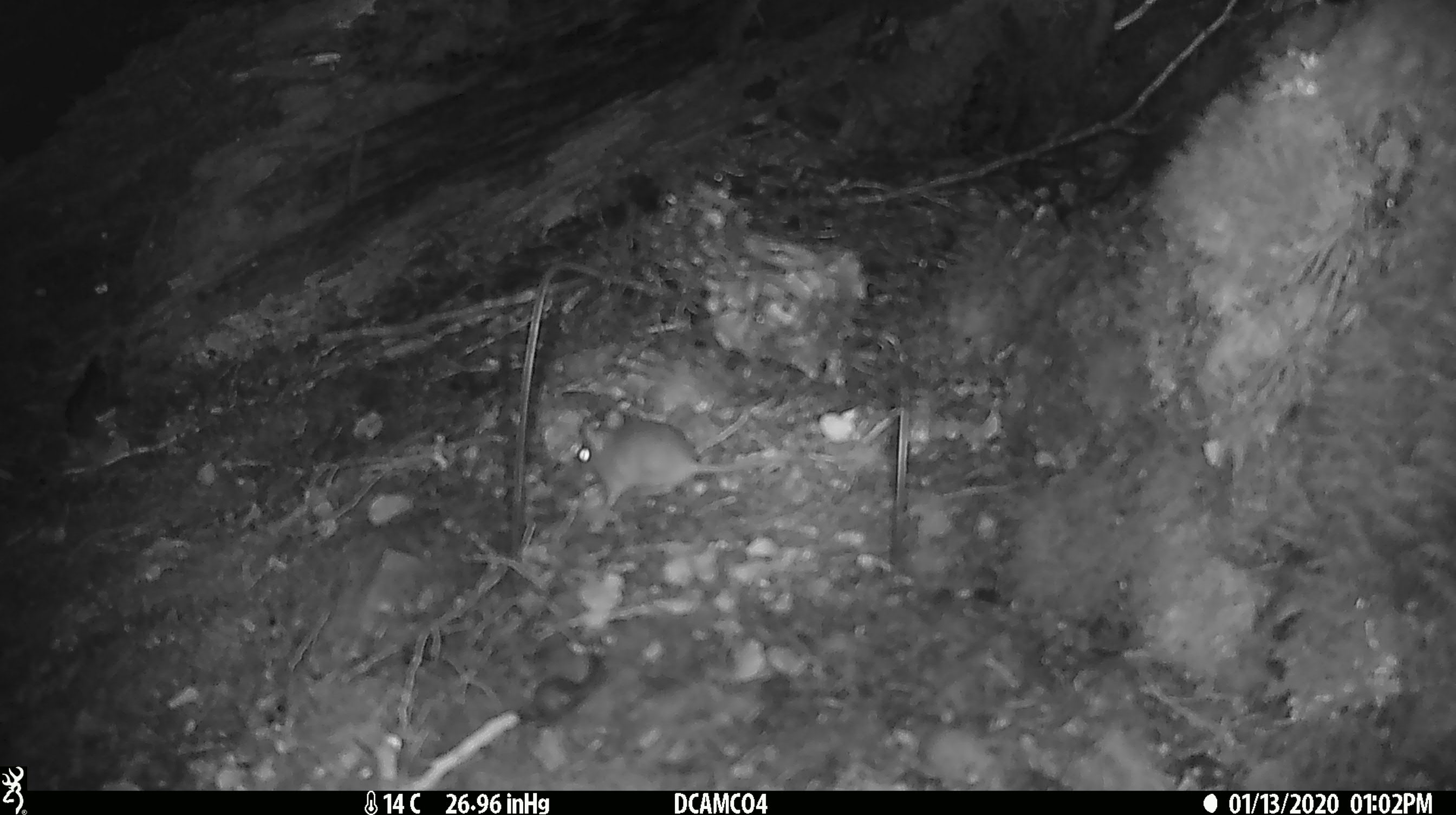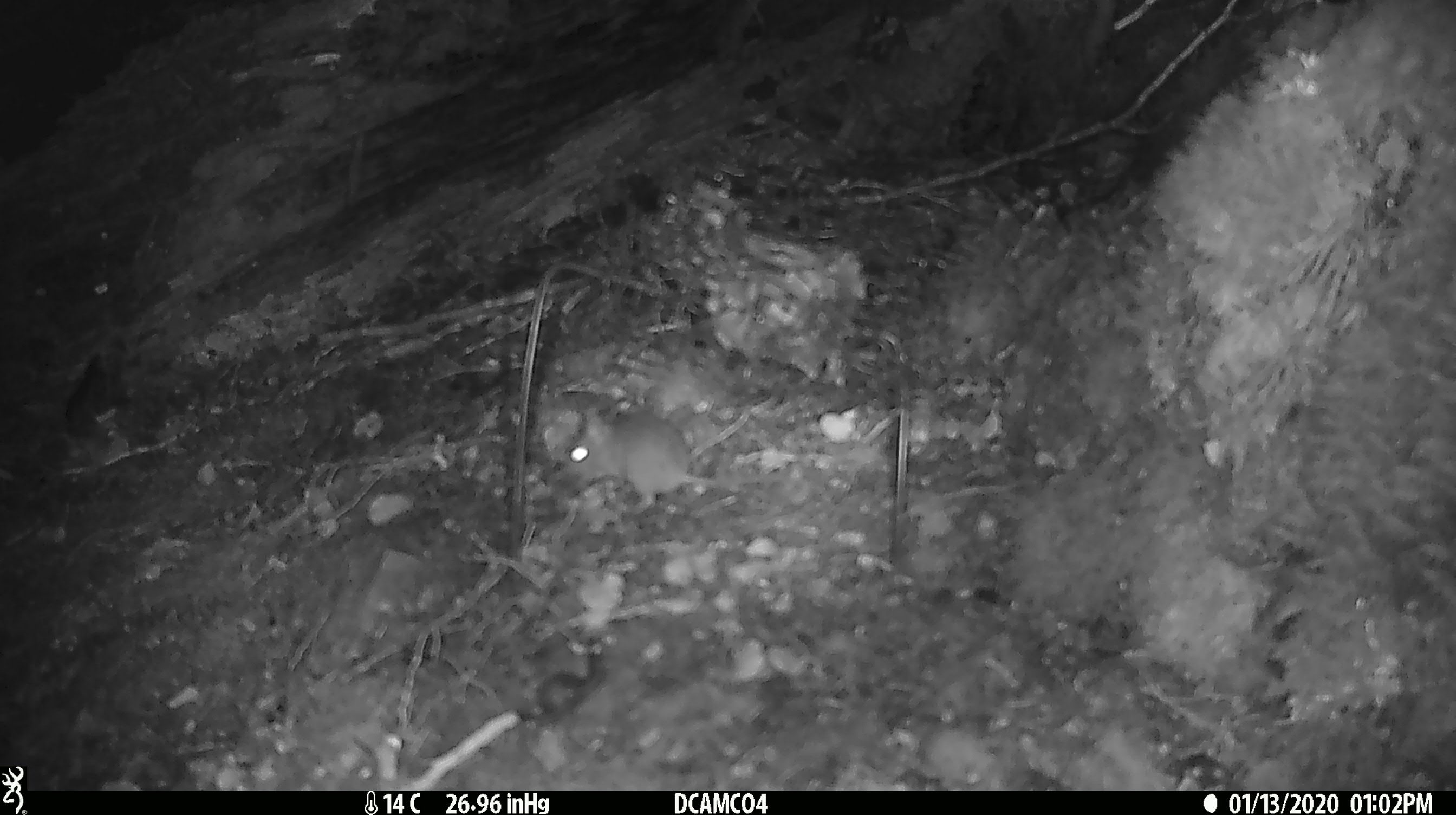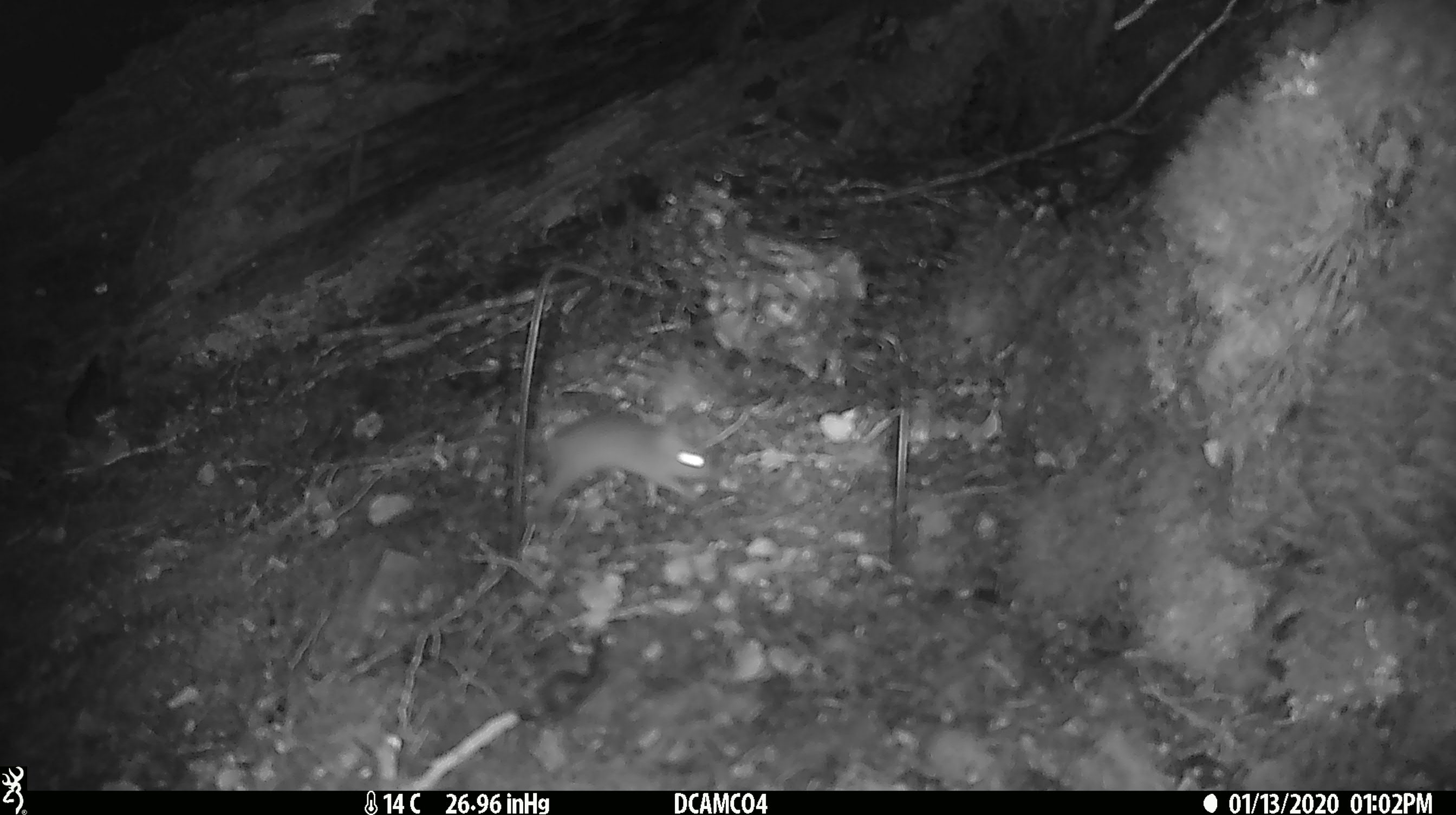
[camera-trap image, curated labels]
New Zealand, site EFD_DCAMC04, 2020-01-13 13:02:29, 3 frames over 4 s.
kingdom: Animalia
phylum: Chordata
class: Mammalia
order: Rodentia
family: Muridae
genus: Mus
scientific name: Mus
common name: mouse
Mouse (Mus).